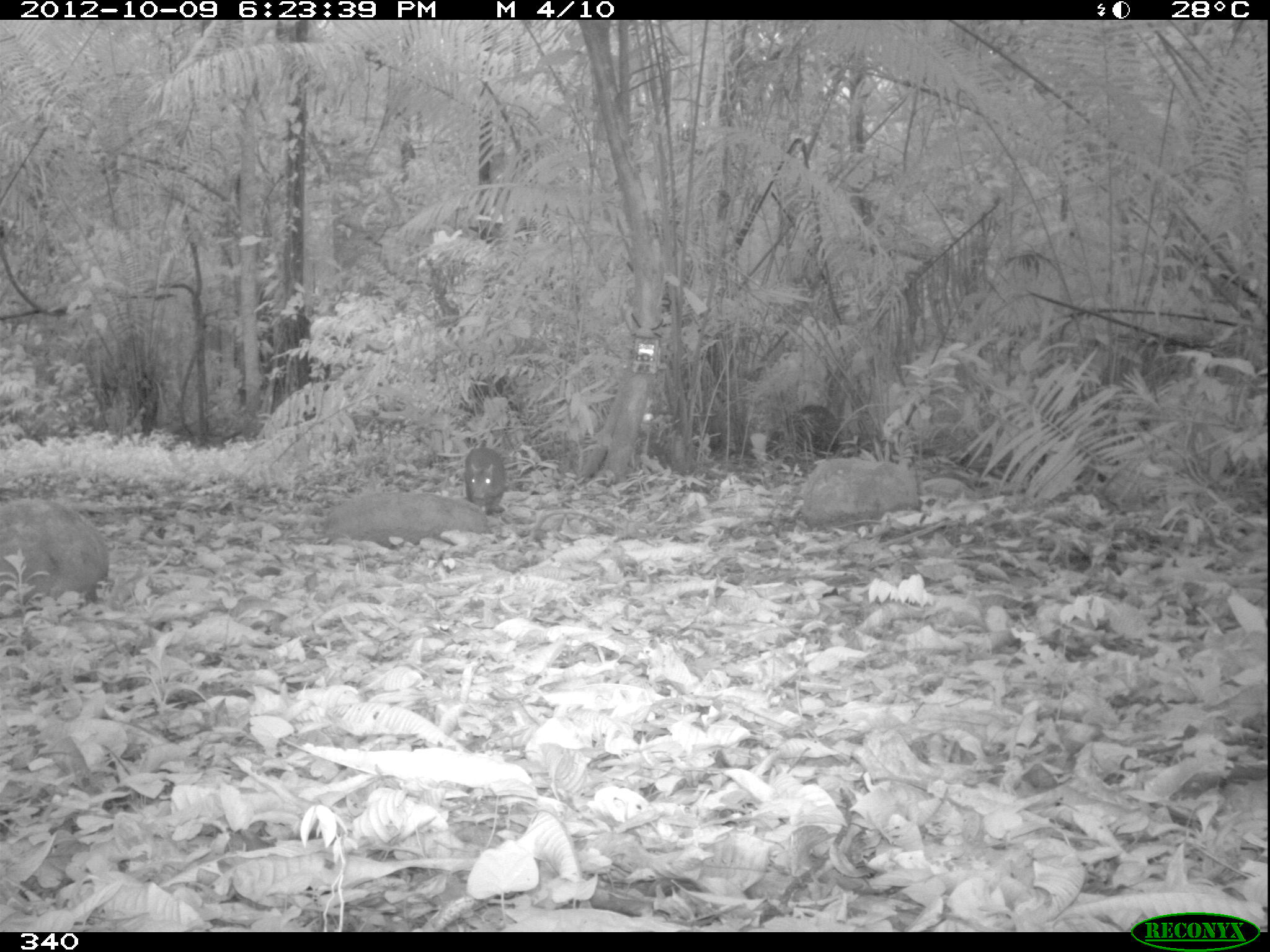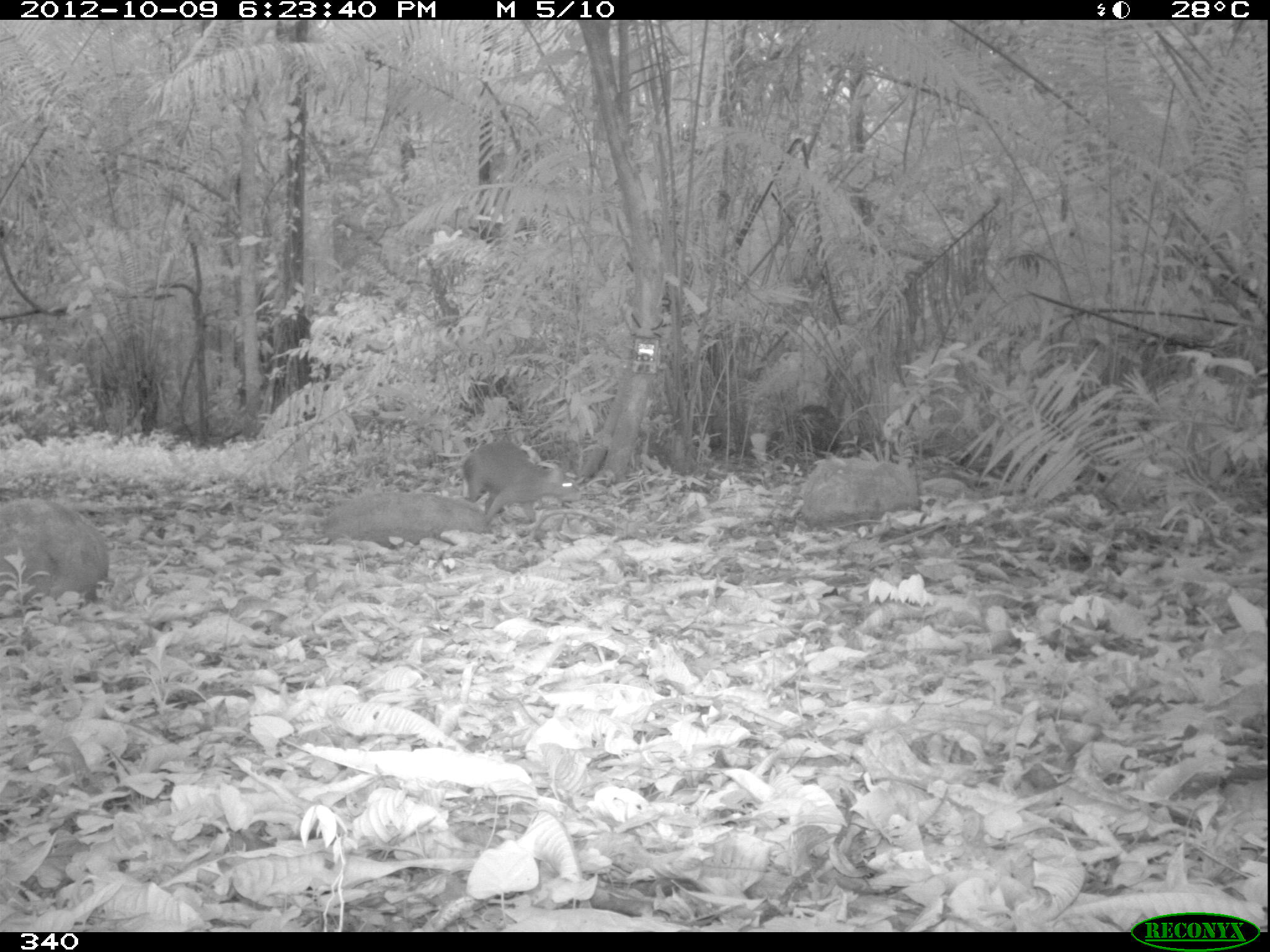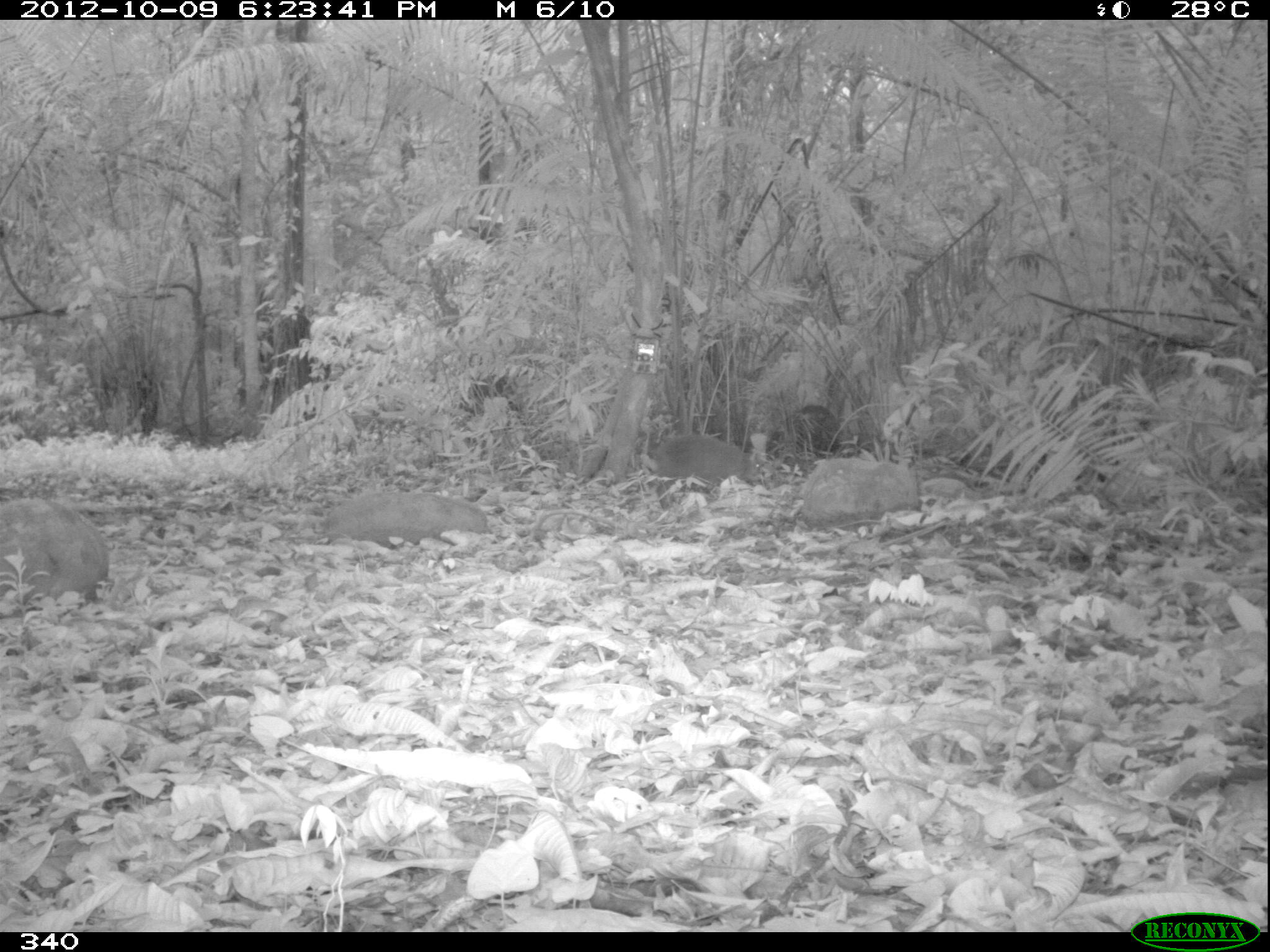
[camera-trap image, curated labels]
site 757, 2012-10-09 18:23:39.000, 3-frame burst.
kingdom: Animalia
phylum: Chordata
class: Mammalia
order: Rodentia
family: Dasyproctidae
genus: Dasyprocta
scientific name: Dasyprocta punctata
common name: central american agouti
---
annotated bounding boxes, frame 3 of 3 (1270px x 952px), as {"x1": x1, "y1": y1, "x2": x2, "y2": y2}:
dasyprocta punctata: {"x1": 652, "y1": 433, "x2": 761, "y2": 507}